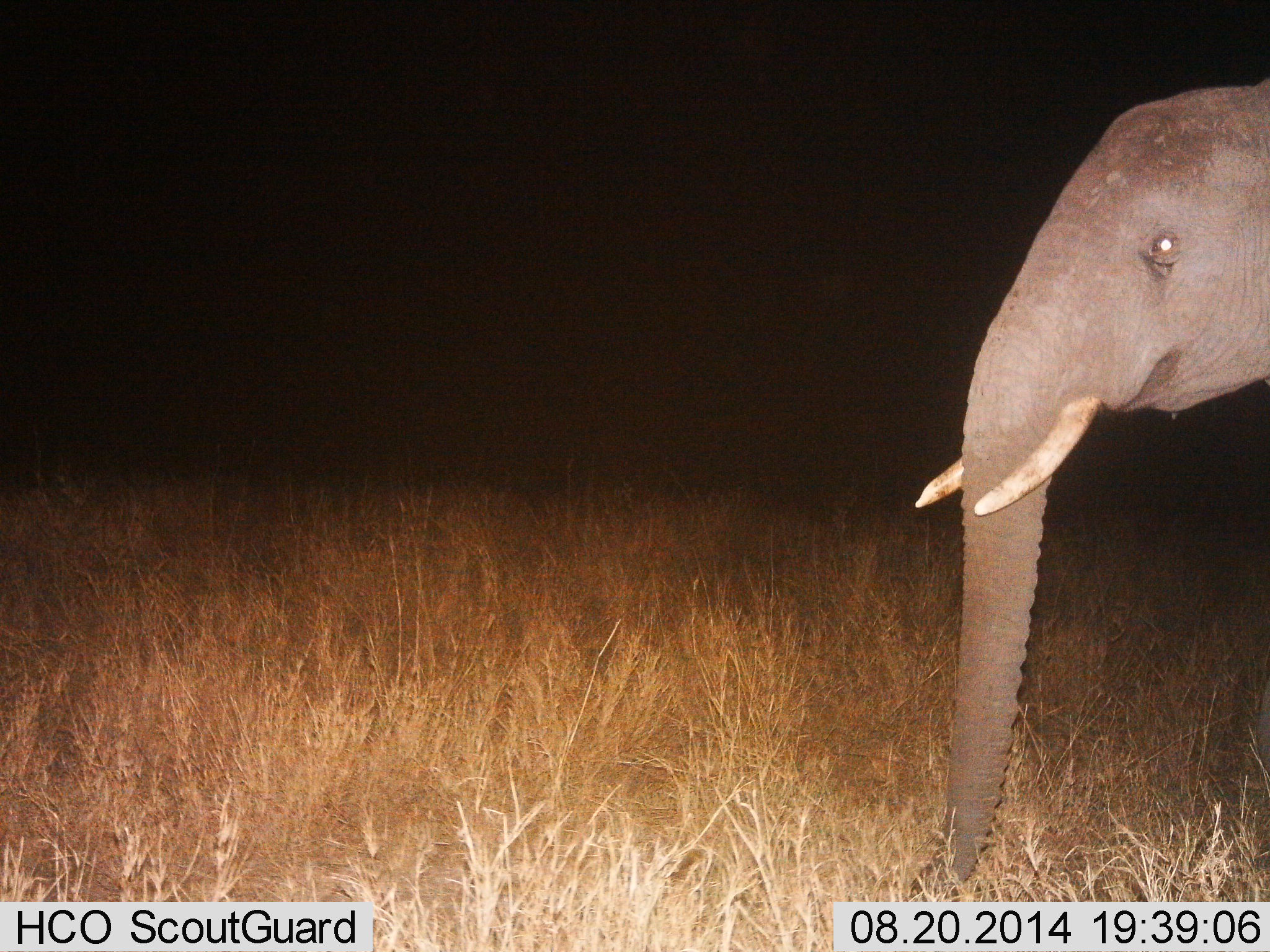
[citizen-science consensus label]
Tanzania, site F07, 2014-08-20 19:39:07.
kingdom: Animalia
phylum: Chordata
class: Mammalia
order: Proboscidea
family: Elephantidae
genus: Loxodonta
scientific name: Loxodonta africana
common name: african bush elephant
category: elephant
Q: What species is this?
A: Elephant (african bush elephant) (Loxodonta africana).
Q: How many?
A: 1.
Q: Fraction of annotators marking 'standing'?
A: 70%.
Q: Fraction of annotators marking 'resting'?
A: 0%.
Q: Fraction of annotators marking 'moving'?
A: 20%.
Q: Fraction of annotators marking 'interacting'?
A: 0%.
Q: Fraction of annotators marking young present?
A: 20%.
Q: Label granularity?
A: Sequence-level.